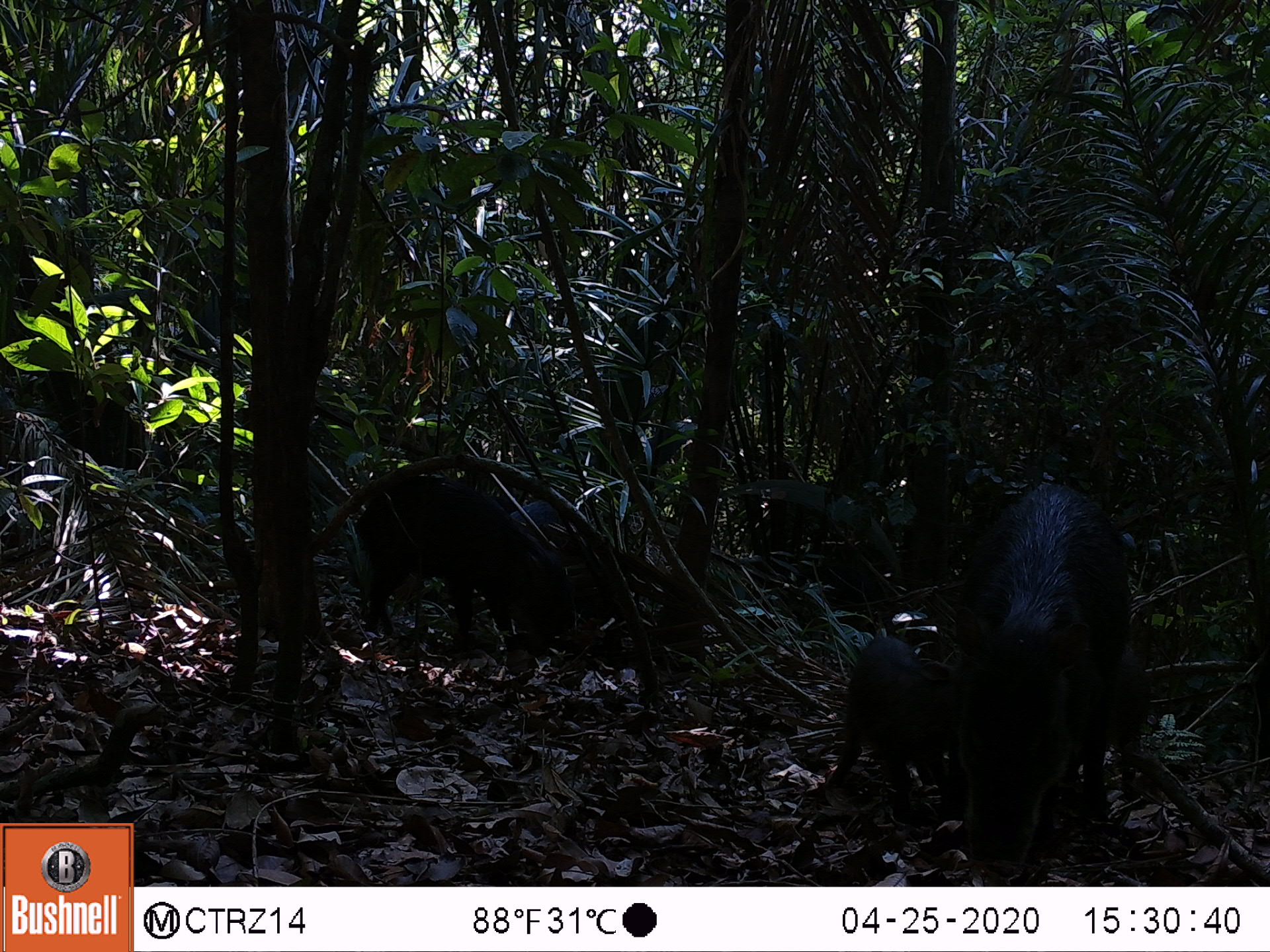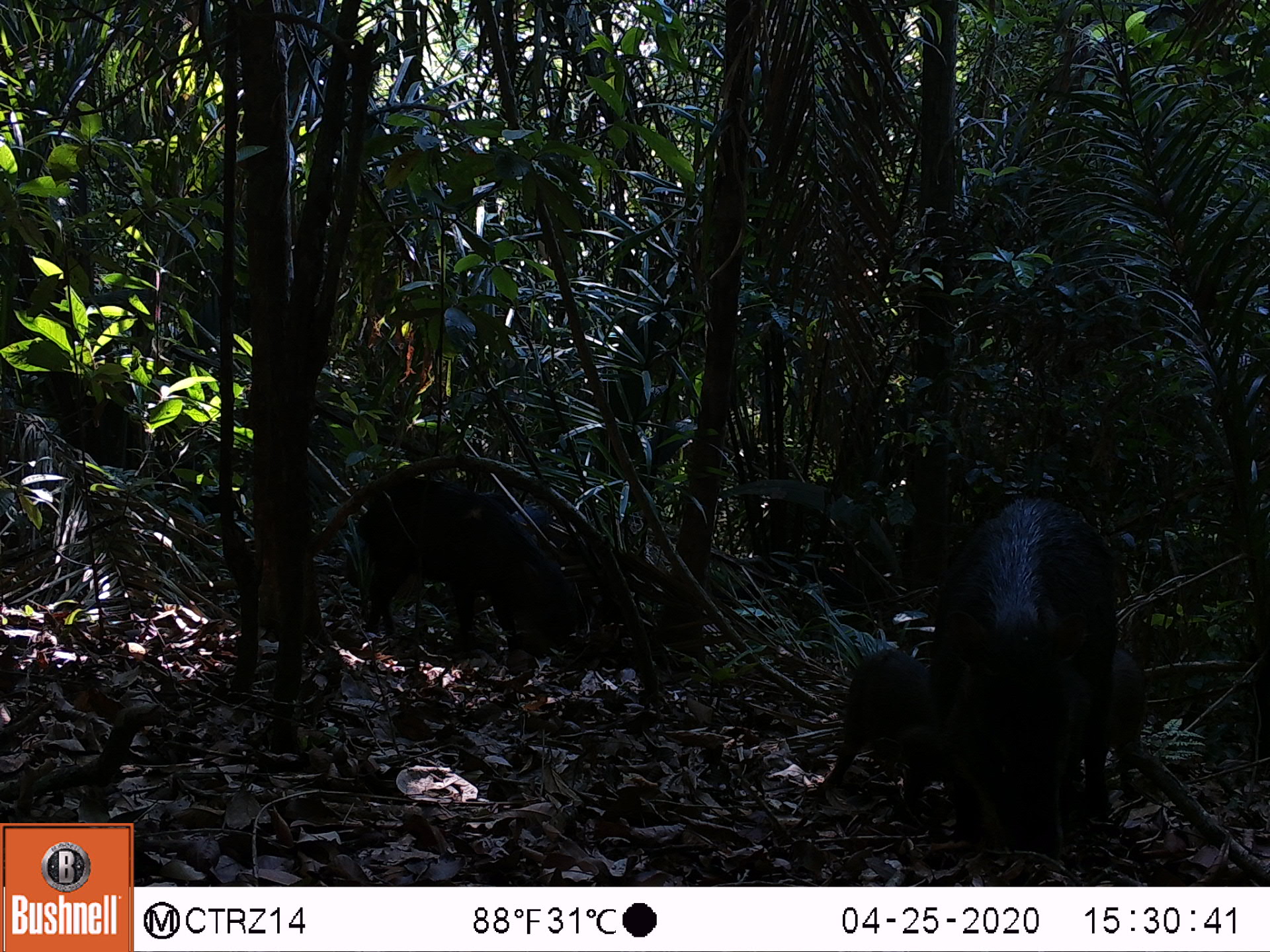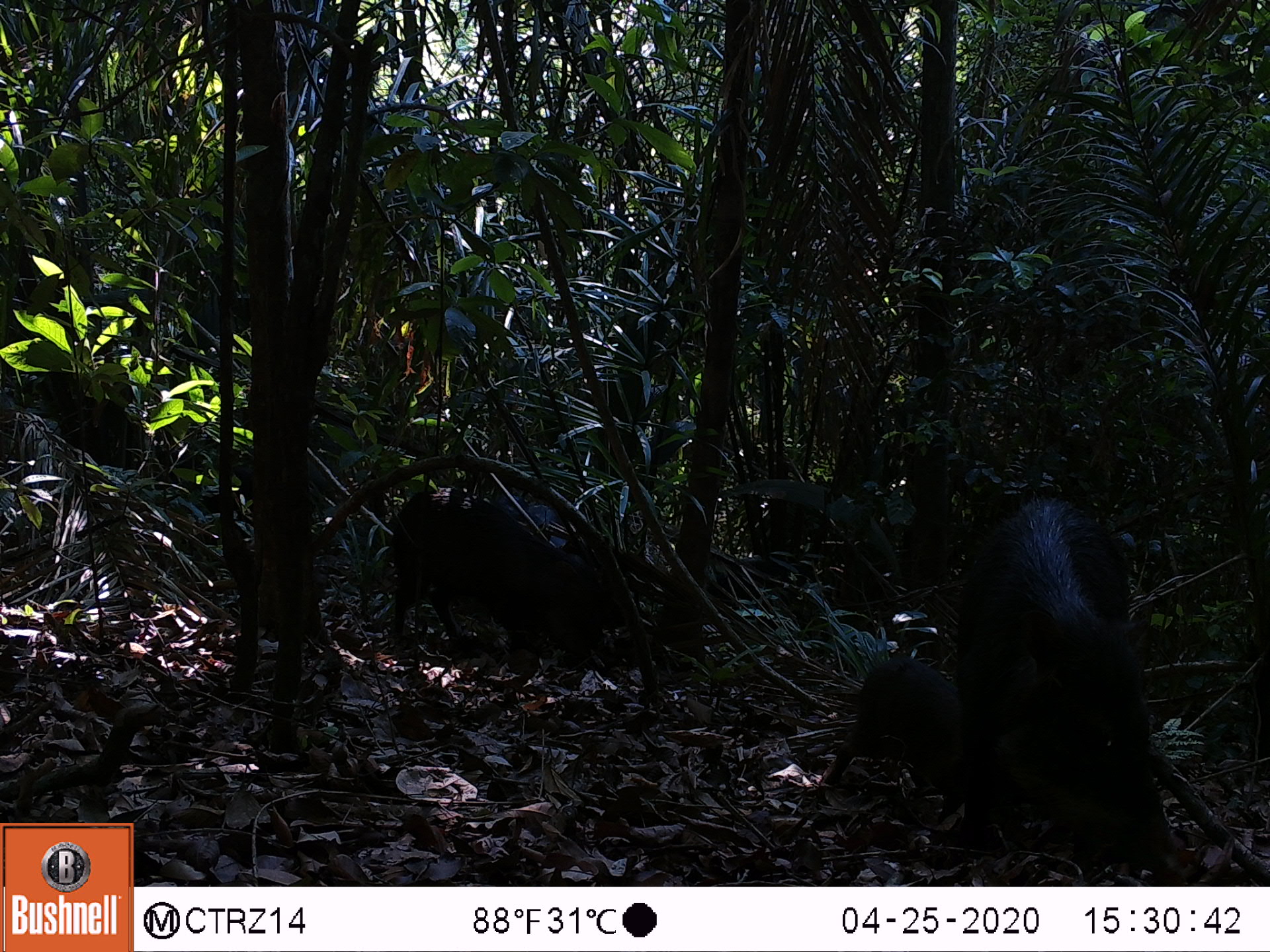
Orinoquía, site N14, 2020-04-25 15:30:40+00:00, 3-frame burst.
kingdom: Animalia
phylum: Chordata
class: Mammalia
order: Artiodactyla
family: Tayassuidae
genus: Tayassu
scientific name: Tayassu pecari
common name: white-lipped peccary